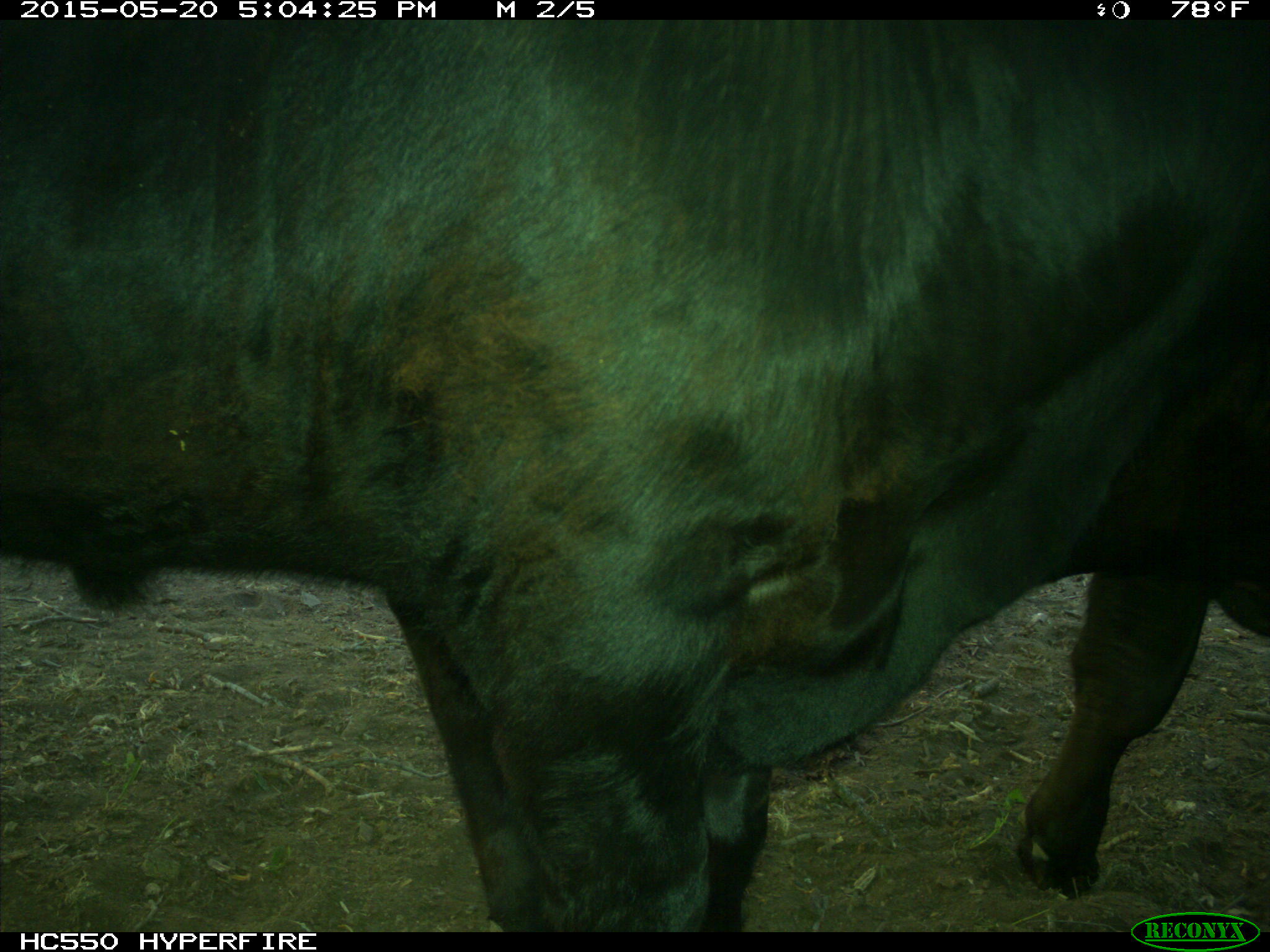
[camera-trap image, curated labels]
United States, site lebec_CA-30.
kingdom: Animalia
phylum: Chordata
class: Mammalia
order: Artiodactyla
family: Bovidae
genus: Bos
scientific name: Bos taurus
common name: domestic cow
Bos taurus (domestic cow).